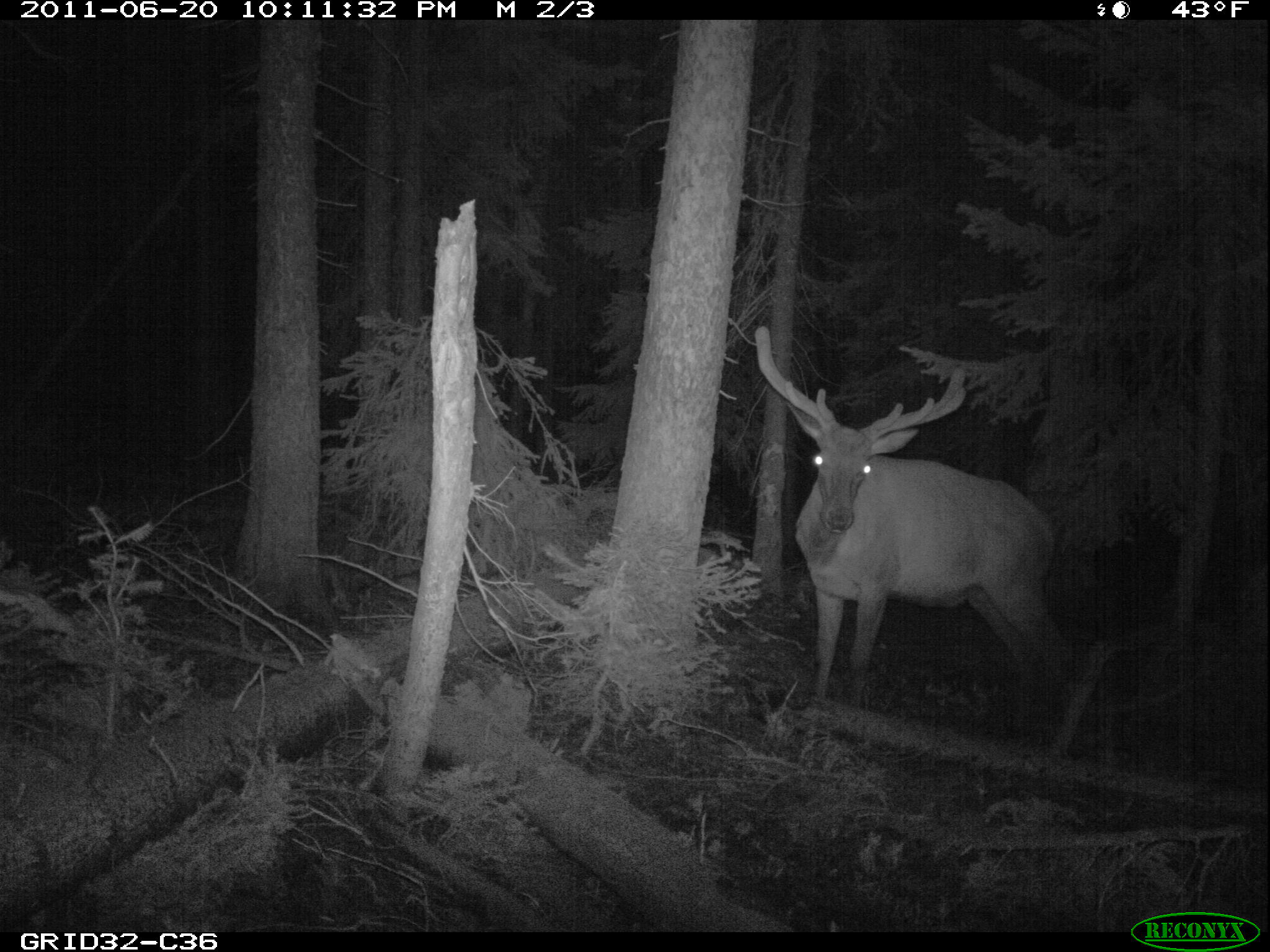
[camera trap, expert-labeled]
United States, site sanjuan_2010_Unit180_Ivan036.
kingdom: Animalia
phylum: Chordata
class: Mammalia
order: Artiodactyla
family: Cervidae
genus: Cervus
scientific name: Cervus elaphus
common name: red deer